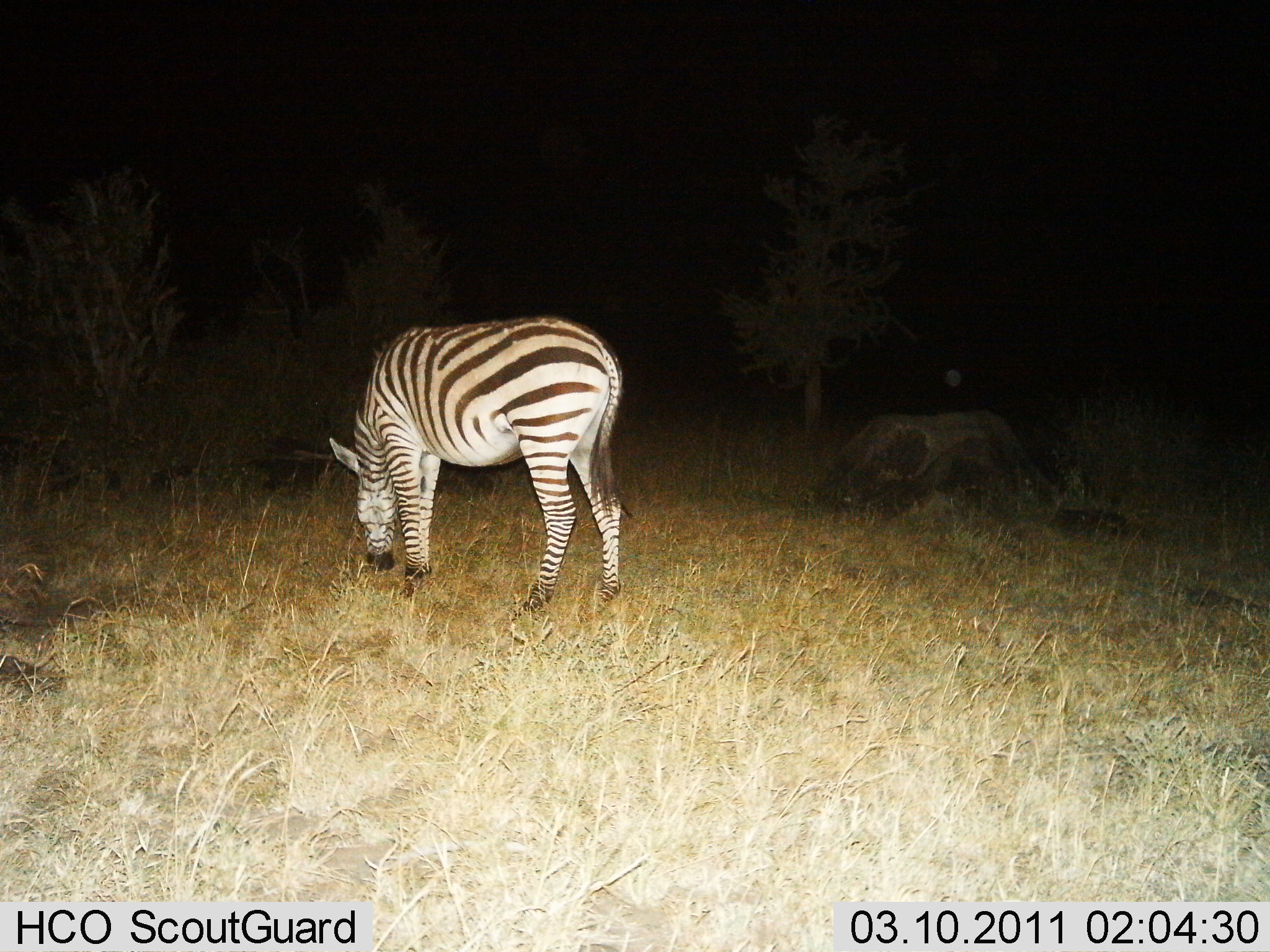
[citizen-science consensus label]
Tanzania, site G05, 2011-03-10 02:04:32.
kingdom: Animalia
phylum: Chordata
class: Mammalia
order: Perissodactyla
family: Equidae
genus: Equus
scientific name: Equus quagga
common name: plains zebra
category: zebra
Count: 1.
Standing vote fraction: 25%.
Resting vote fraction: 0%.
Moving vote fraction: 8%.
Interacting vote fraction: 0%.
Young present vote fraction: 0%.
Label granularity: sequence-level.